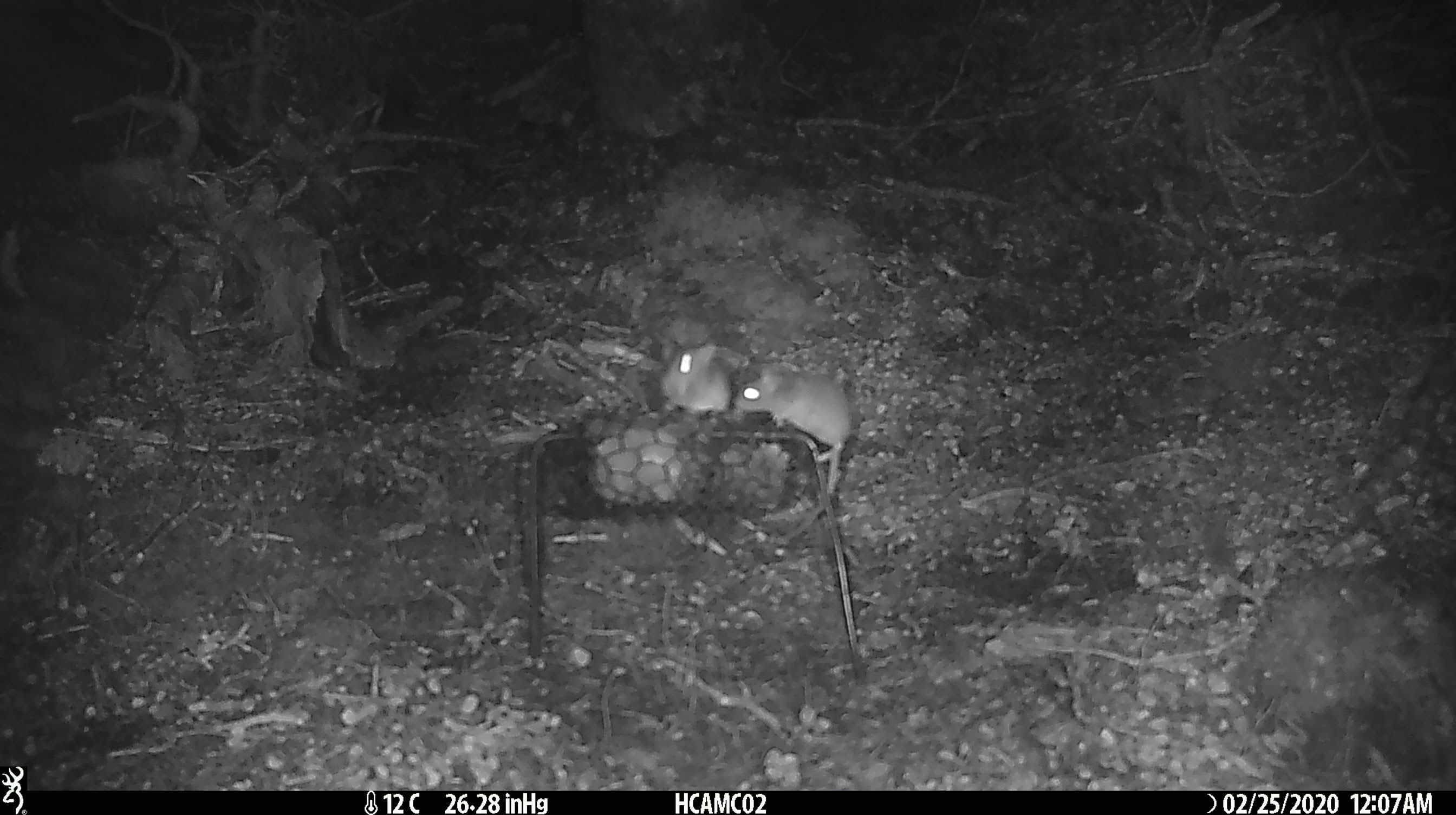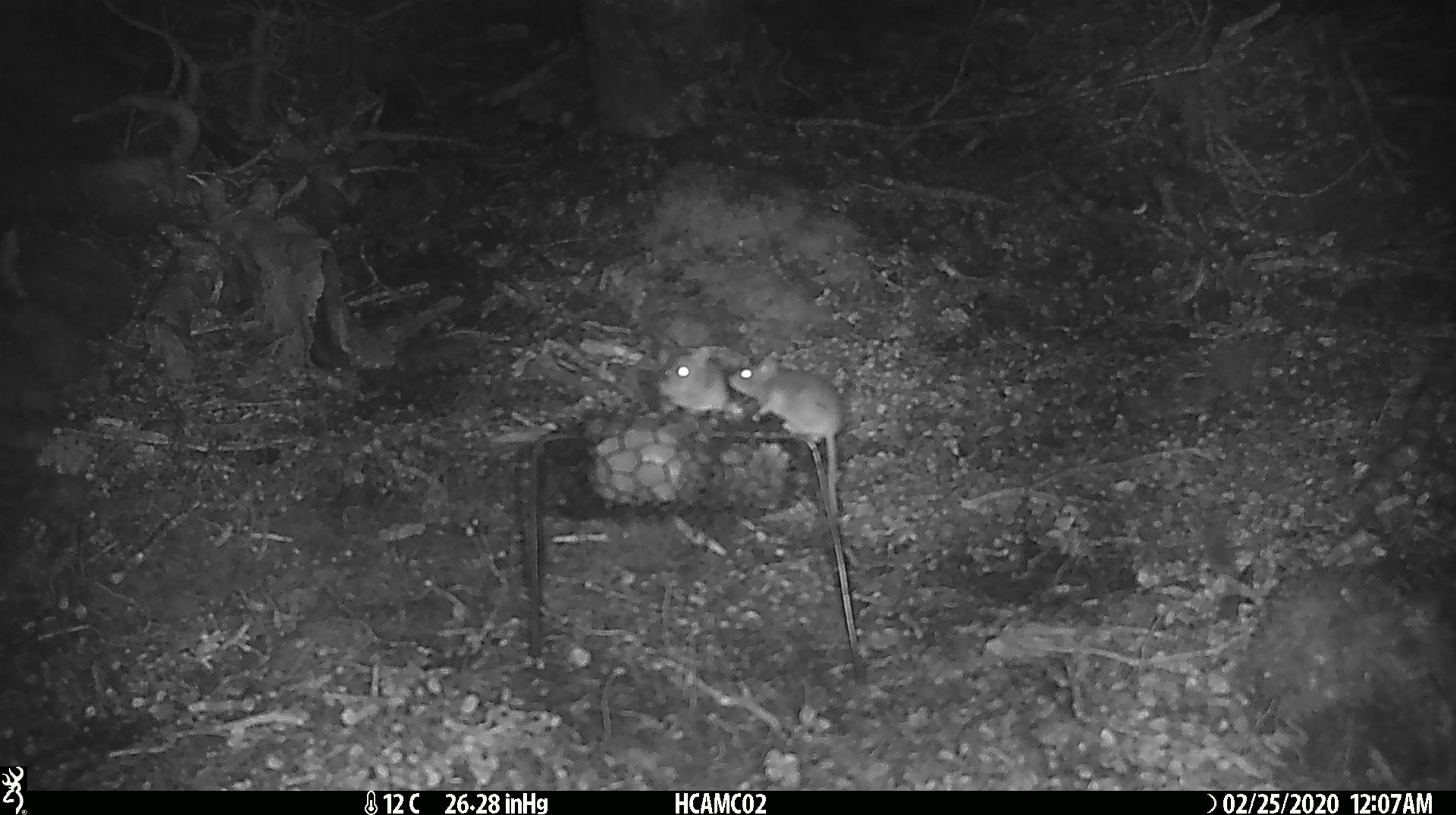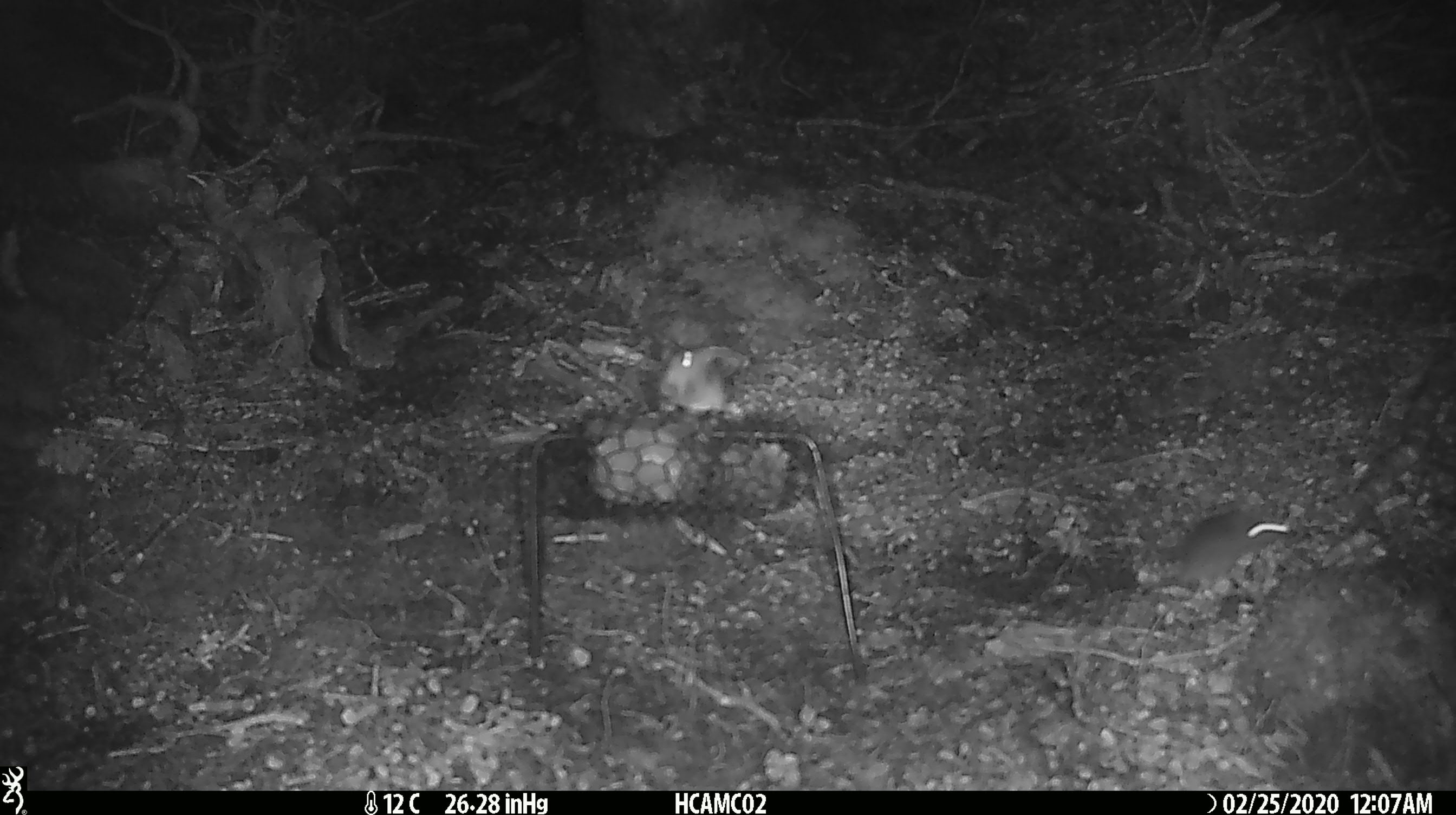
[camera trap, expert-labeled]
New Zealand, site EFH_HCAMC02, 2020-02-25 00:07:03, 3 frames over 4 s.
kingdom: Animalia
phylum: Chordata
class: Mammalia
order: Rodentia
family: Muridae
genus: Mus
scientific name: Mus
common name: mouse